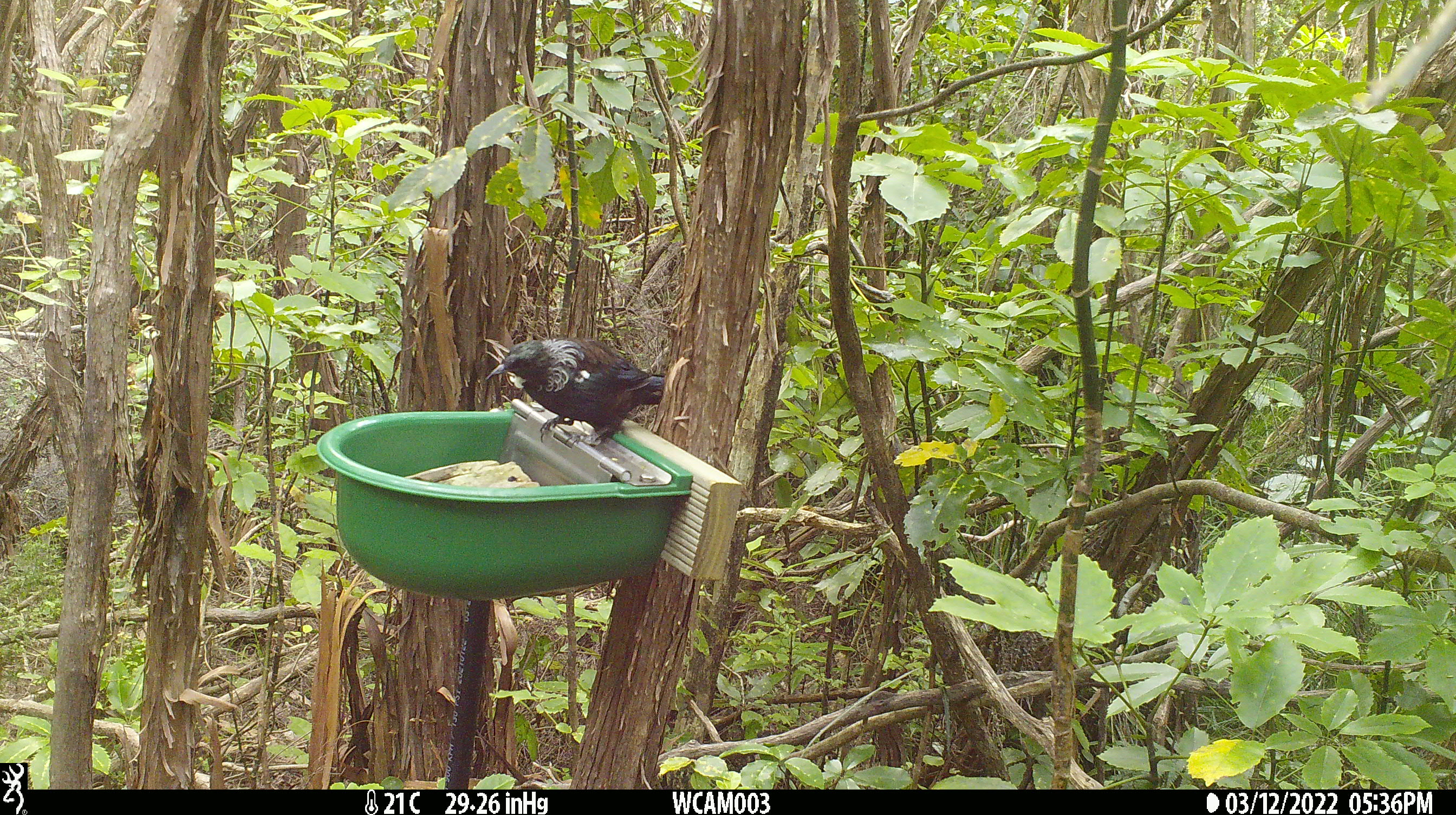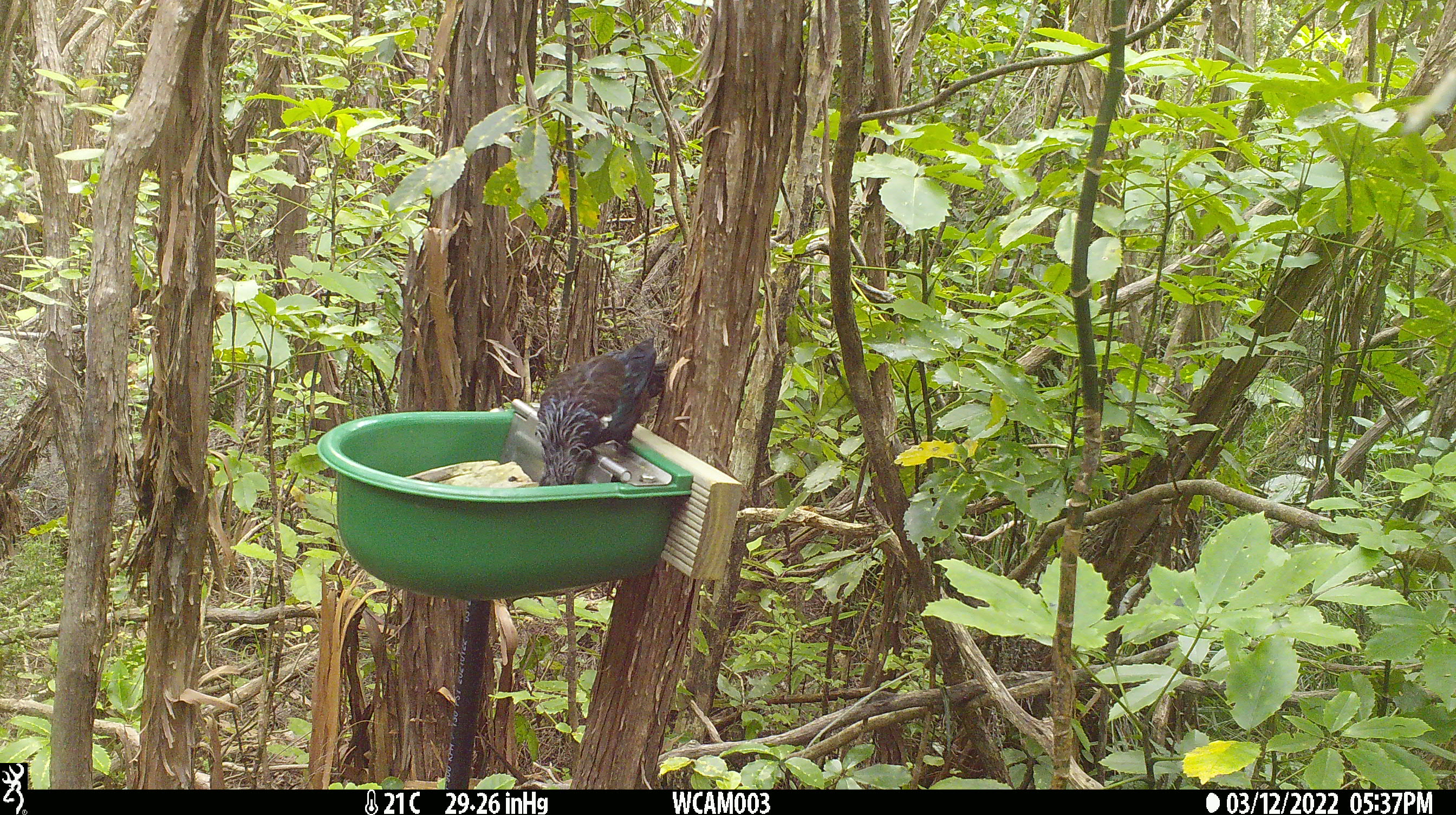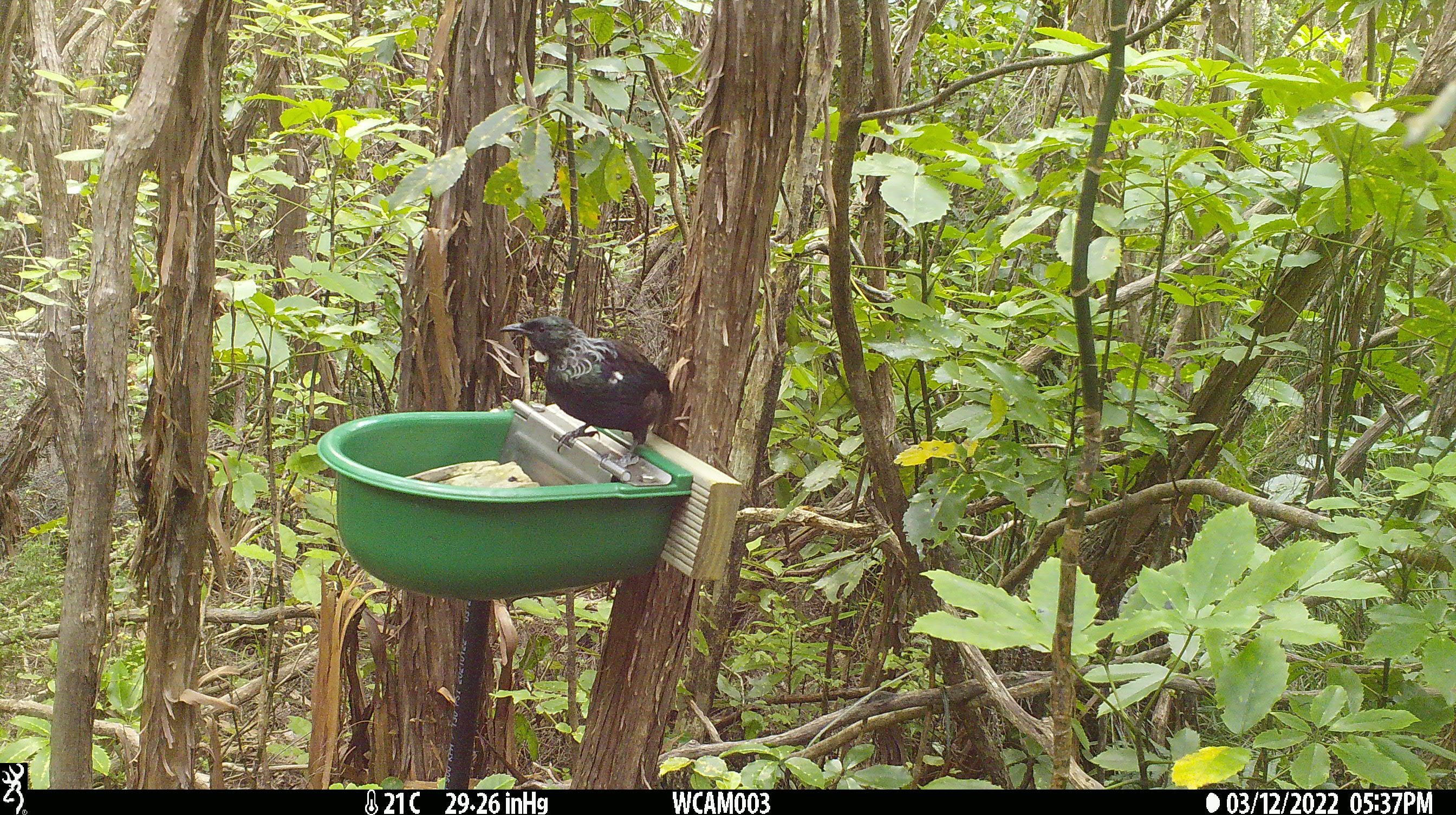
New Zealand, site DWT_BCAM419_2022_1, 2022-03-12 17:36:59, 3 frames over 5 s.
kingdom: Animalia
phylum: Chordata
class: Aves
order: Passeriformes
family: Meliphagidae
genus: Prosthemadera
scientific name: Prosthemadera novaeseelandiae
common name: tui